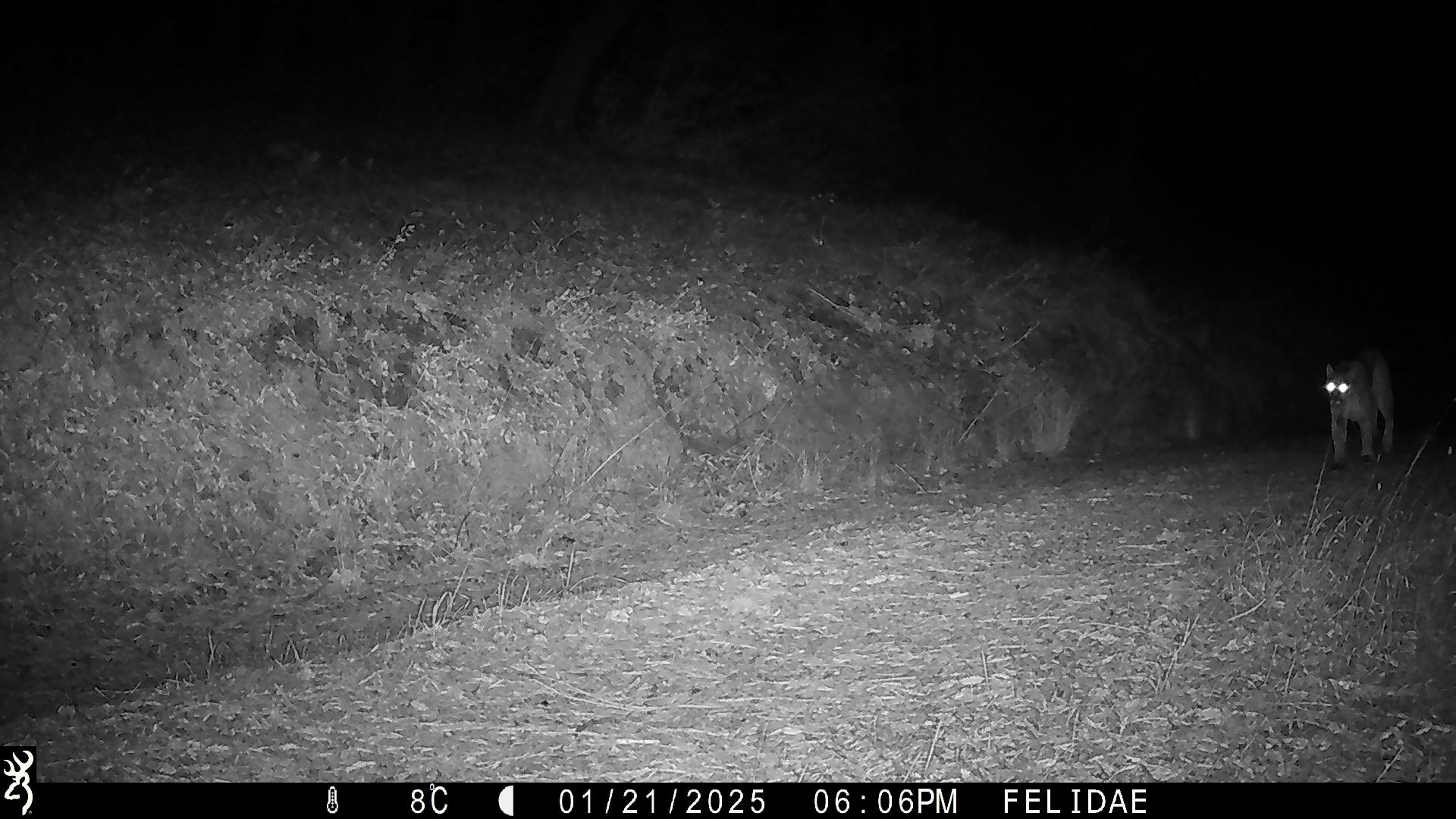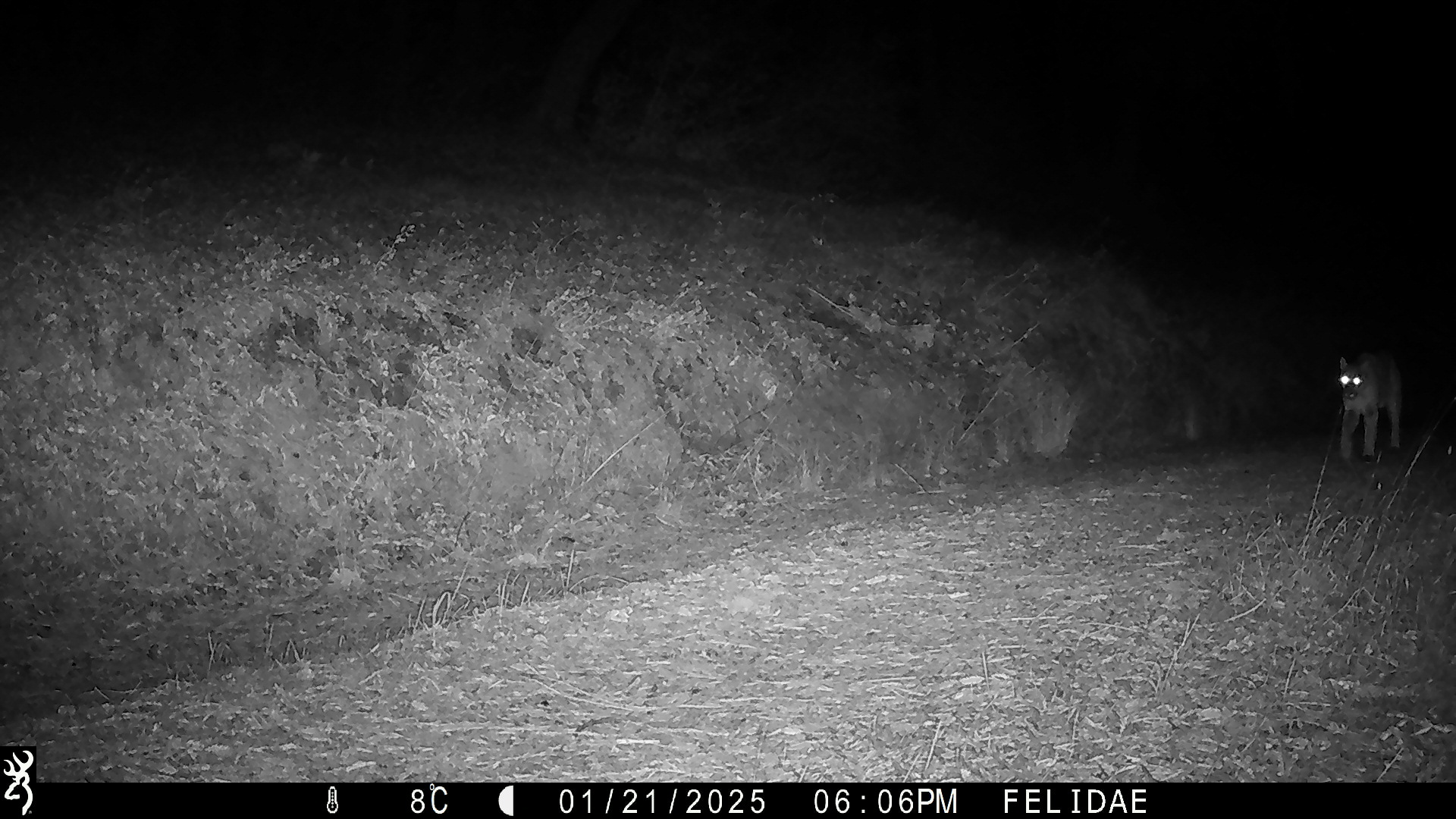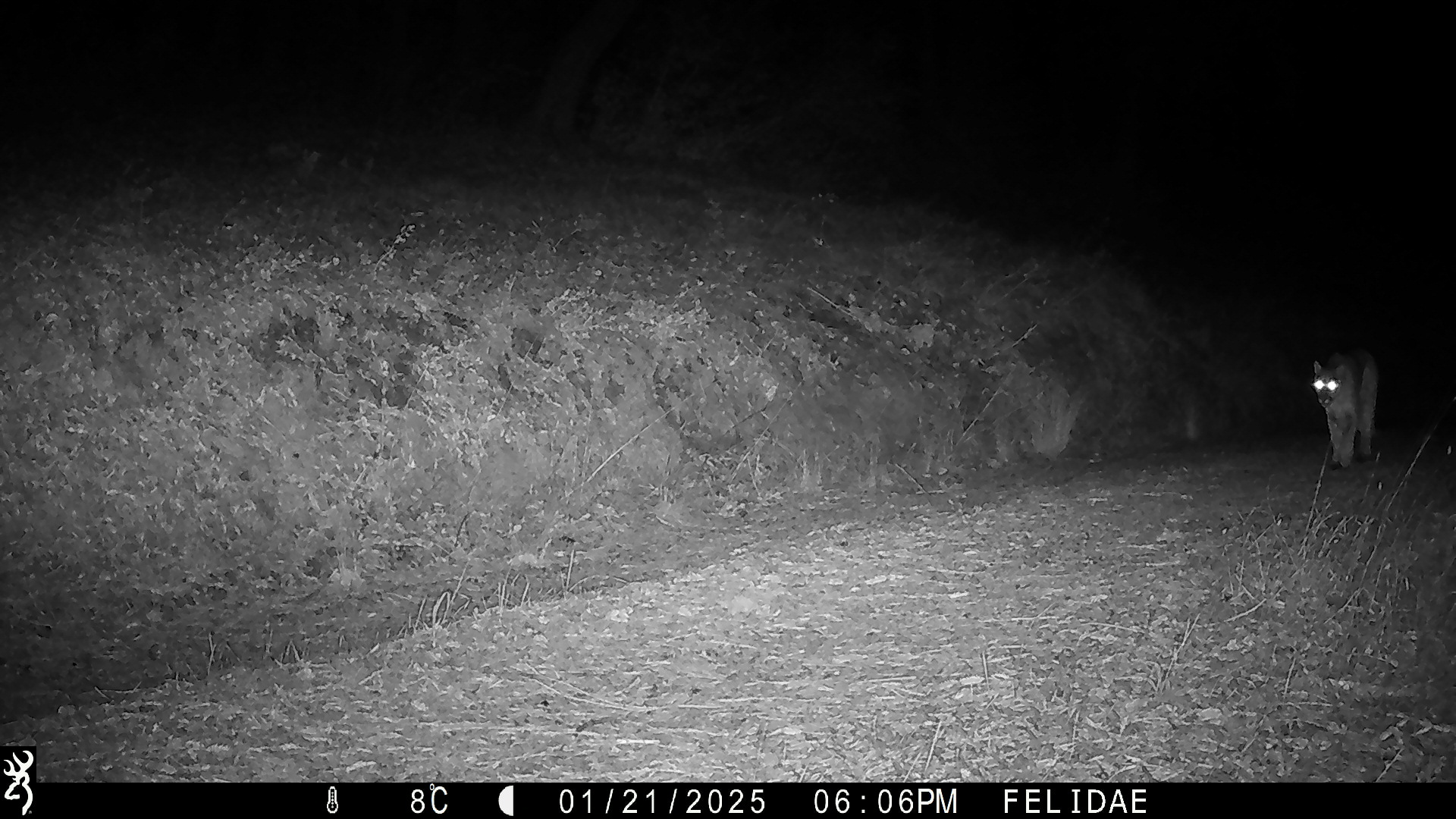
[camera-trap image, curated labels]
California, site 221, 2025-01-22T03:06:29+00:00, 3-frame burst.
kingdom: Animalia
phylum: Chordata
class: Mammalia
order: Carnivora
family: Felidae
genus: Puma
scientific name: Puma concolor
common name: puma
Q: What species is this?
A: Puma (Puma concolor).